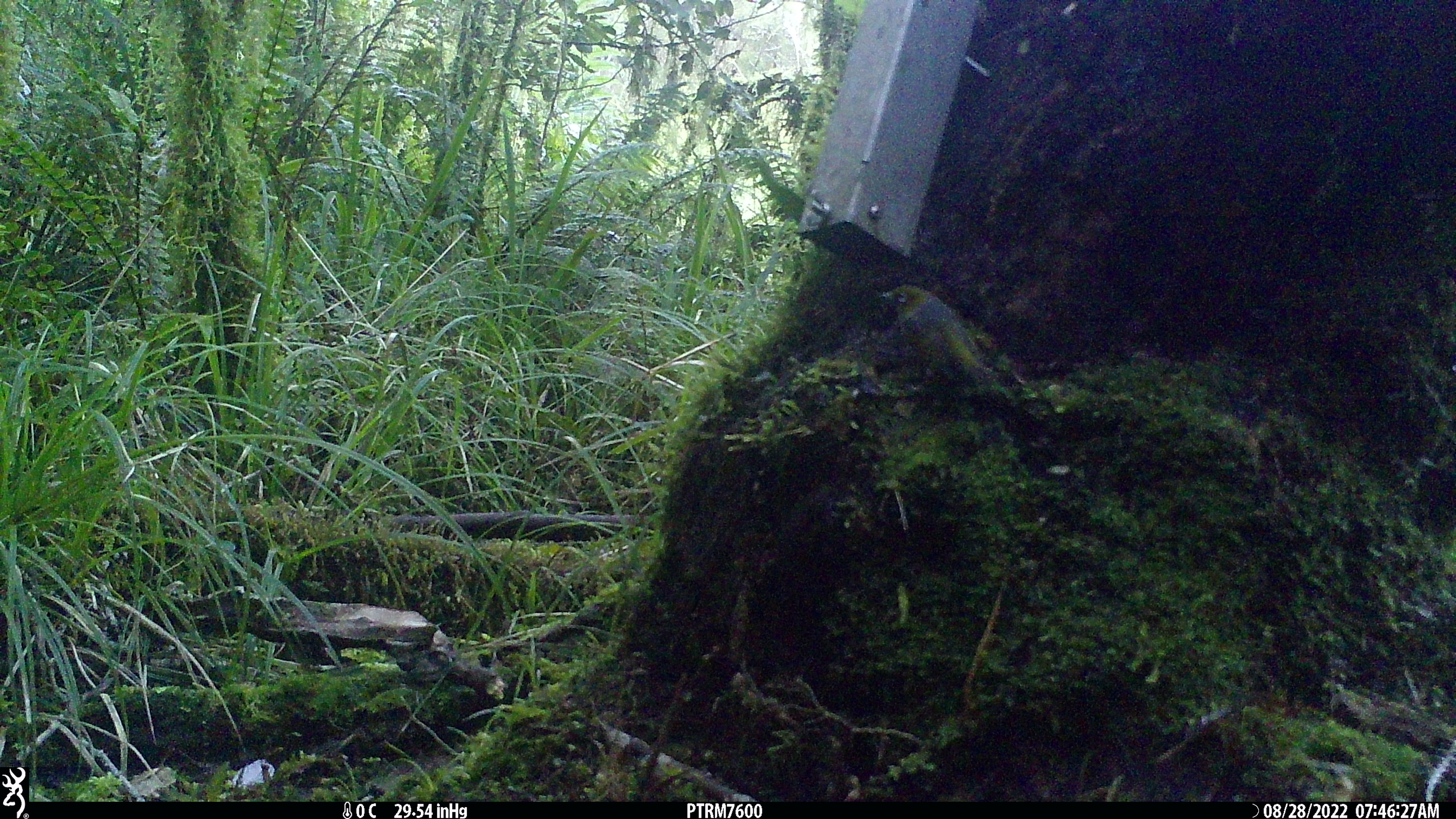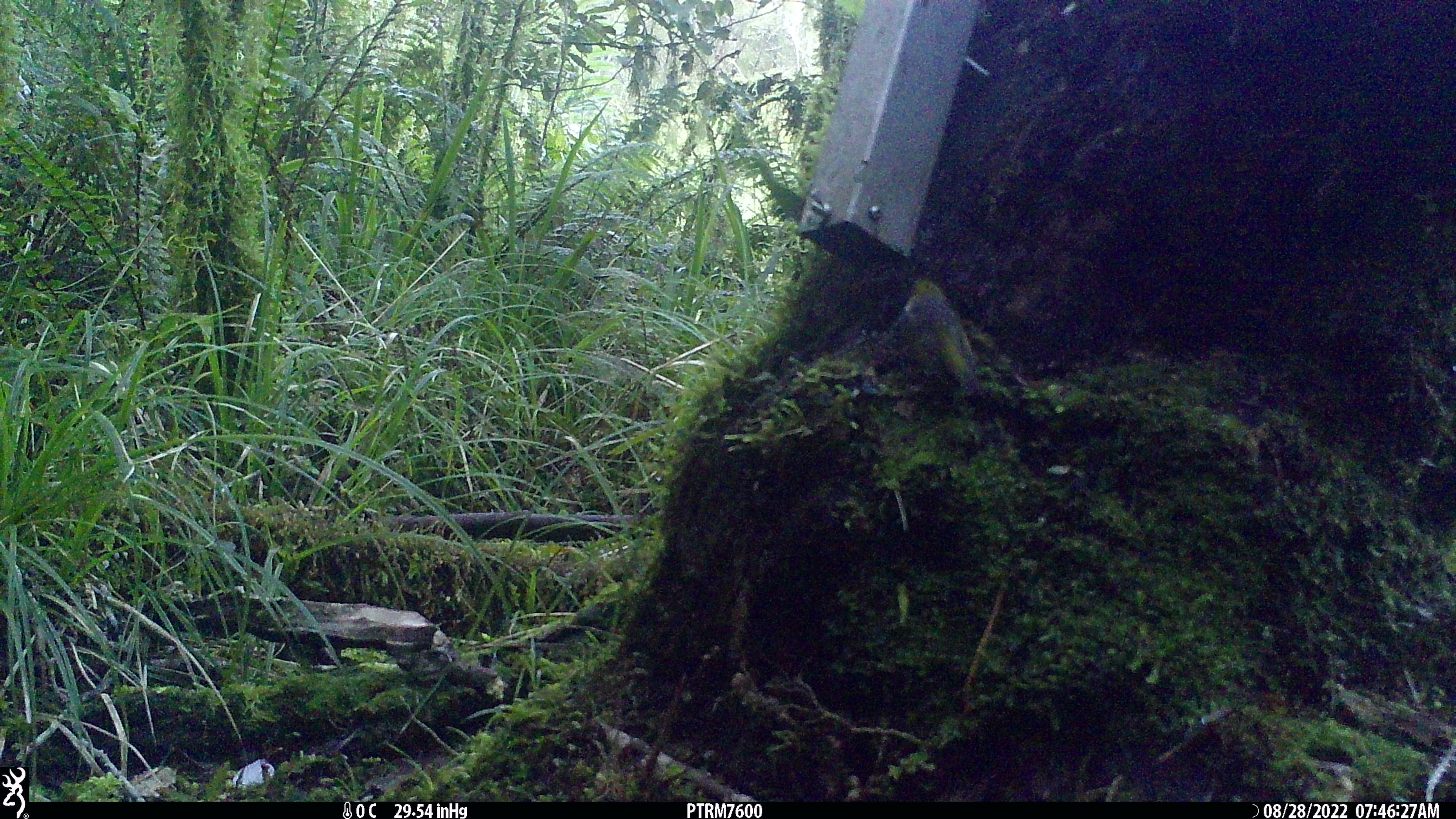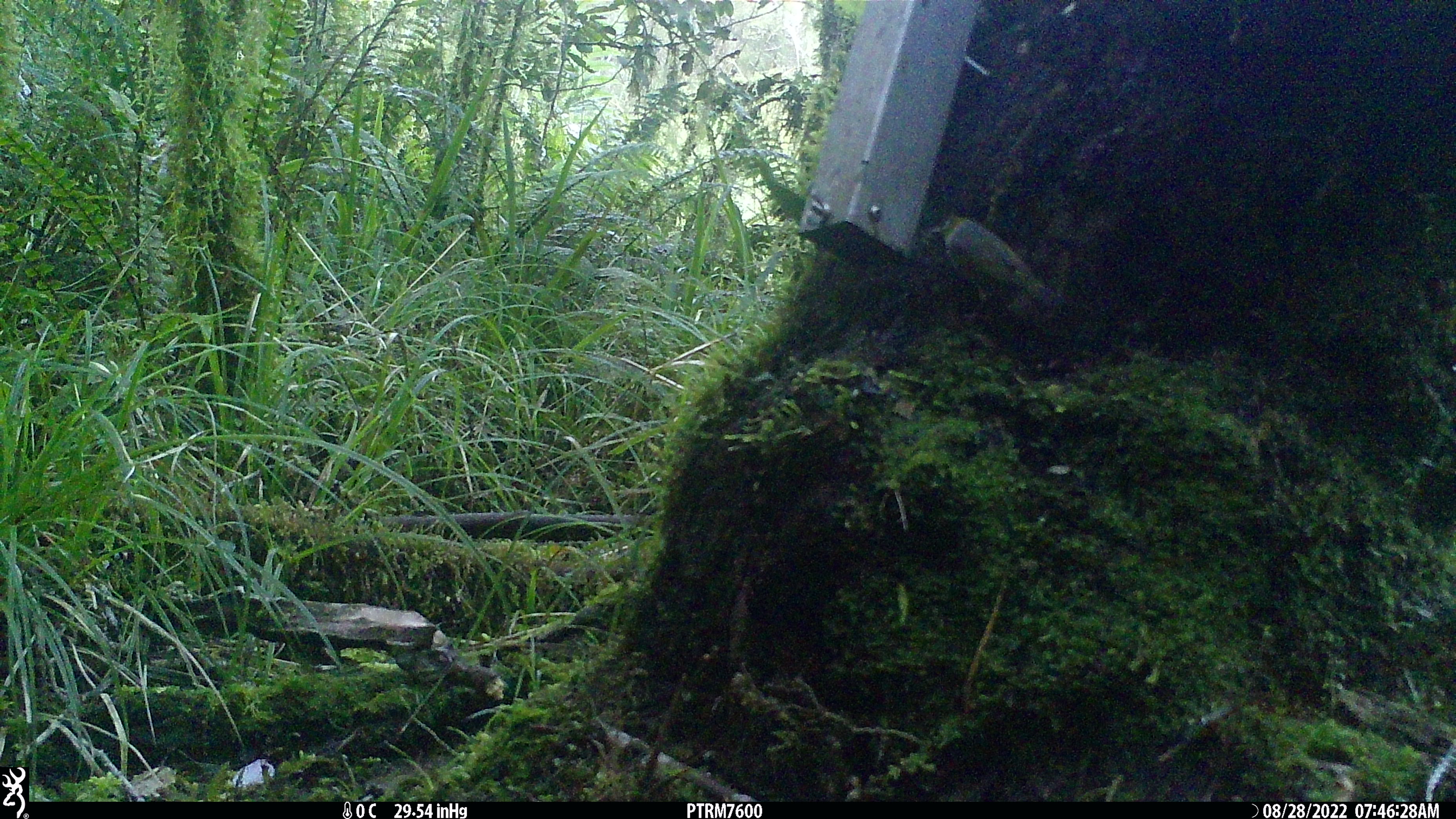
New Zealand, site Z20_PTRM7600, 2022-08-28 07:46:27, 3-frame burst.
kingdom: Animalia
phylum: Chordata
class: Aves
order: Passeriformes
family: Zosteropidae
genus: Zosterops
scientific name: Zosterops lateralis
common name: silvereye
Silvereye (Zosterops lateralis).